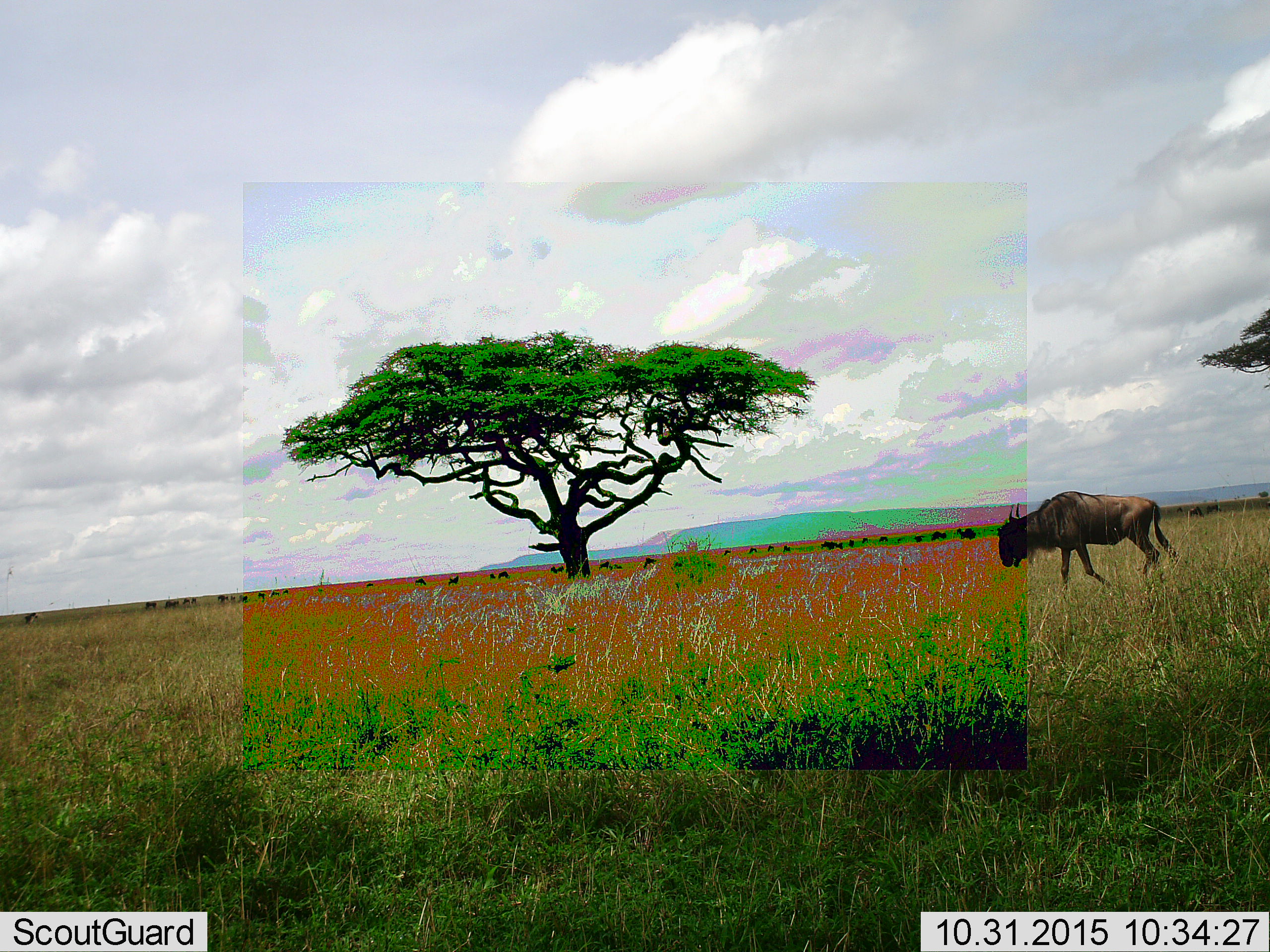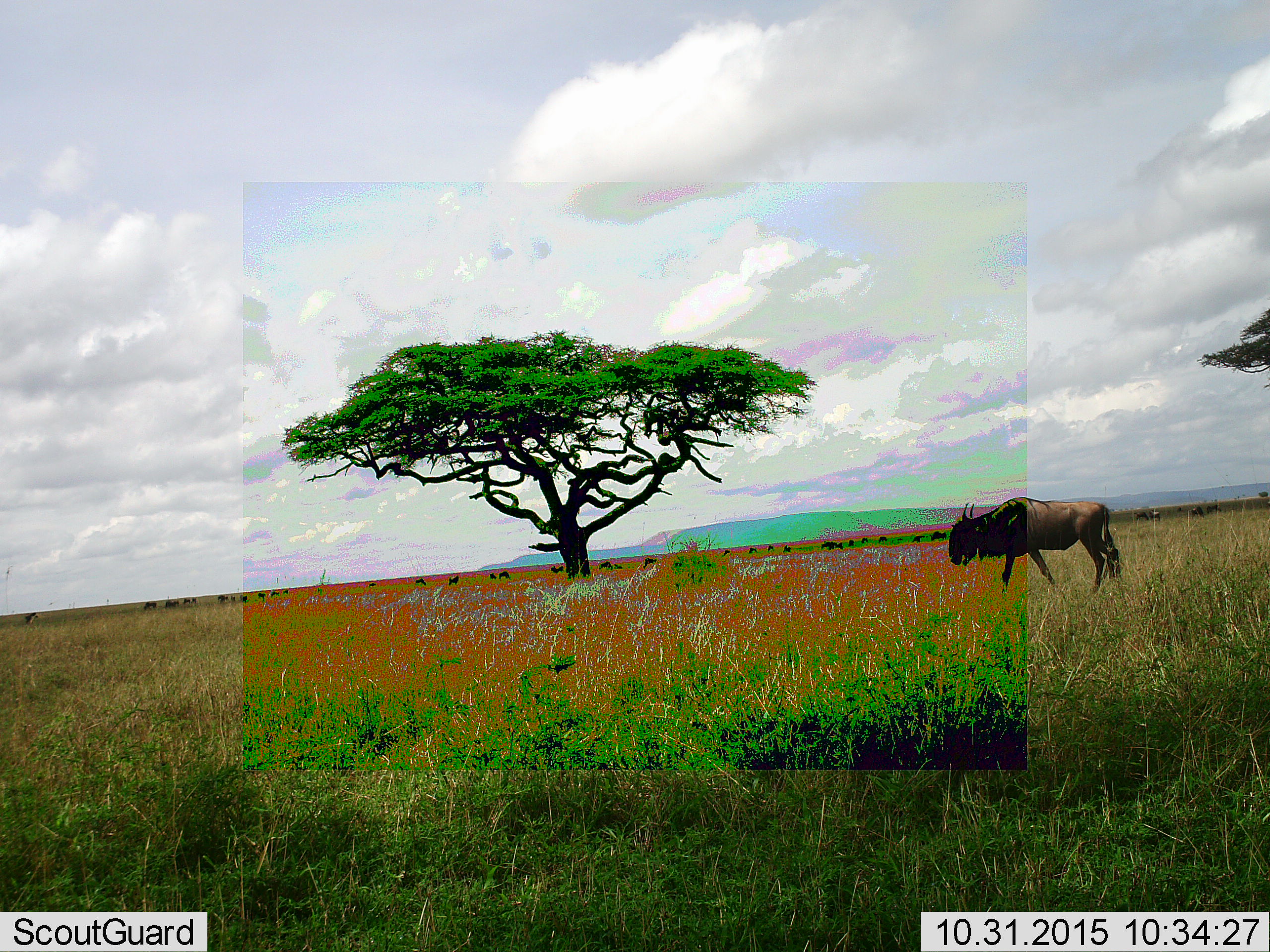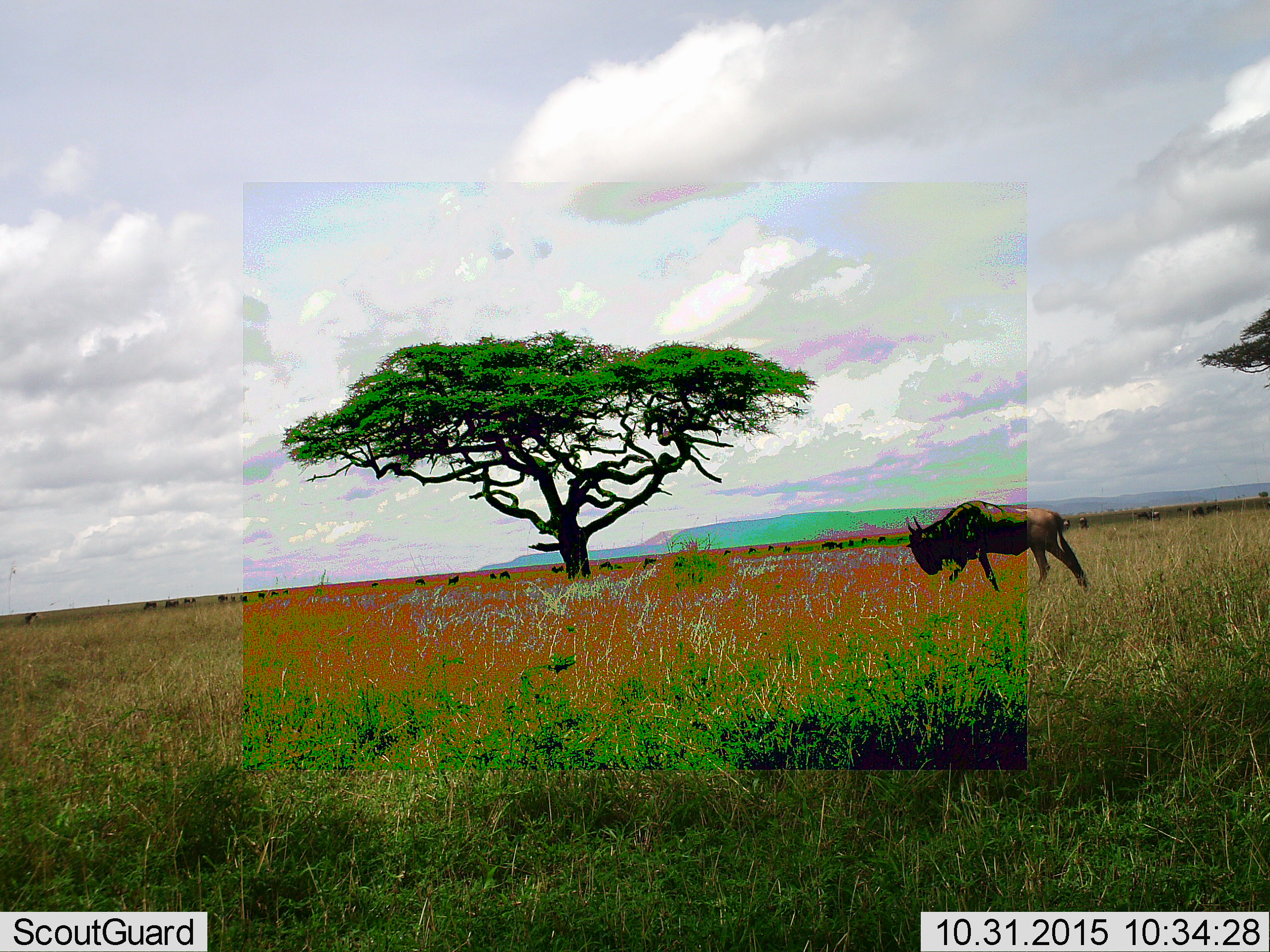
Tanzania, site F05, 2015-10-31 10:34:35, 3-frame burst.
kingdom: Animalia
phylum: Chordata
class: Mammalia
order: Artiodactyla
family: Bovidae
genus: Connochaetes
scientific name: Connochaetes taurinus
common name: blue wildebeest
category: wildebeest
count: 11-50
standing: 47%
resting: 24%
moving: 88%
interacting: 6%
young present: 6%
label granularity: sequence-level